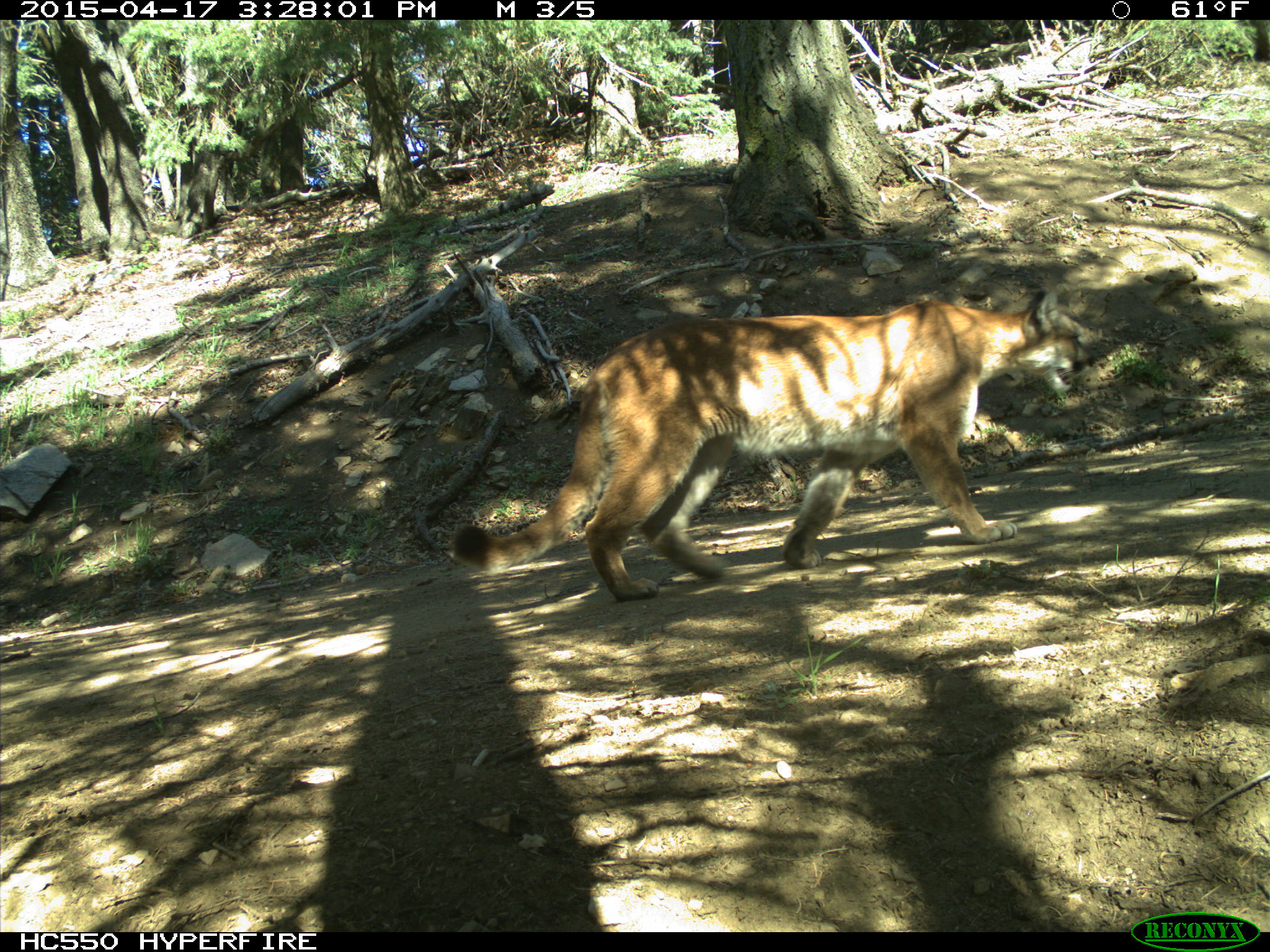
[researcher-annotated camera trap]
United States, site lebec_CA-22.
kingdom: Animalia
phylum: Chordata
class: Mammalia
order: Carnivora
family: Felidae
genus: Puma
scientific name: Puma concolor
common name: mountain lion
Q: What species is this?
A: Puma concolor (mountain lion).